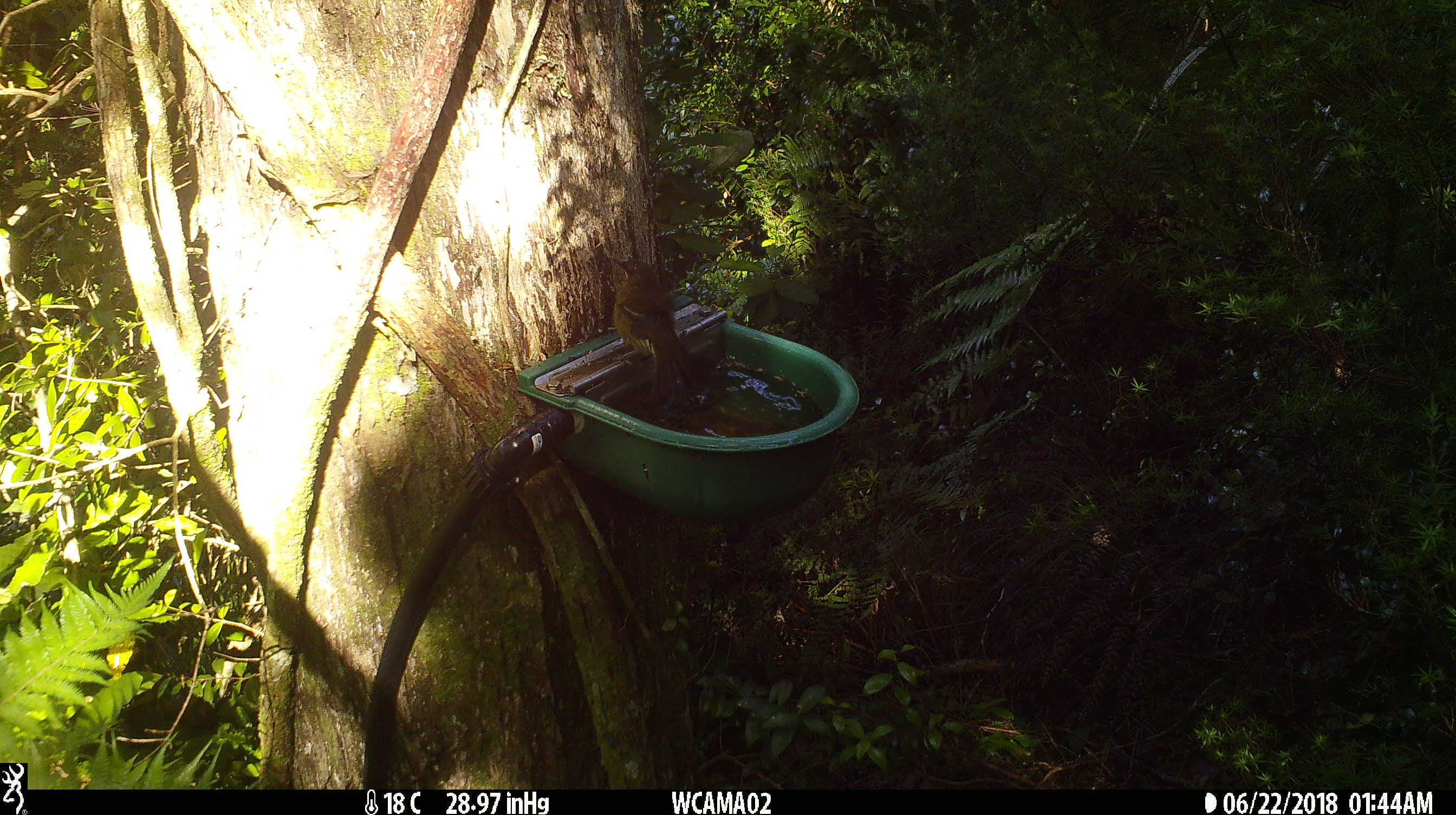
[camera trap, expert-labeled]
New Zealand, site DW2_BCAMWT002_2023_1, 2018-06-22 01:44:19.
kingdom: Animalia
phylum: Chordata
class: Aves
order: Passeriformes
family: Meliphagidae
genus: Anthornis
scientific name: Anthornis melanura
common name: new zealand bellbird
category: bellbird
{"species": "bellbird (new zealand bellbird) (Anthornis melanura)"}